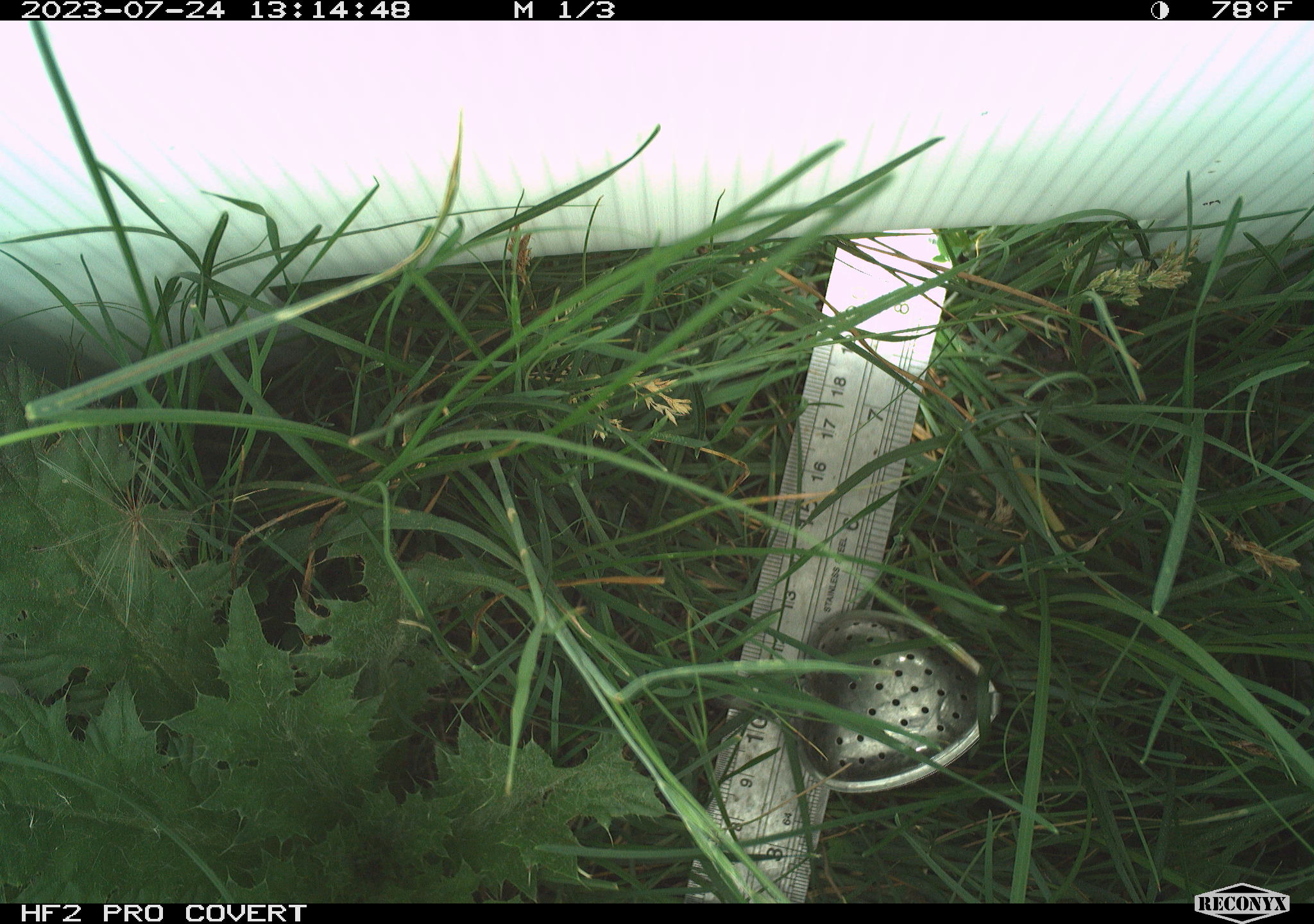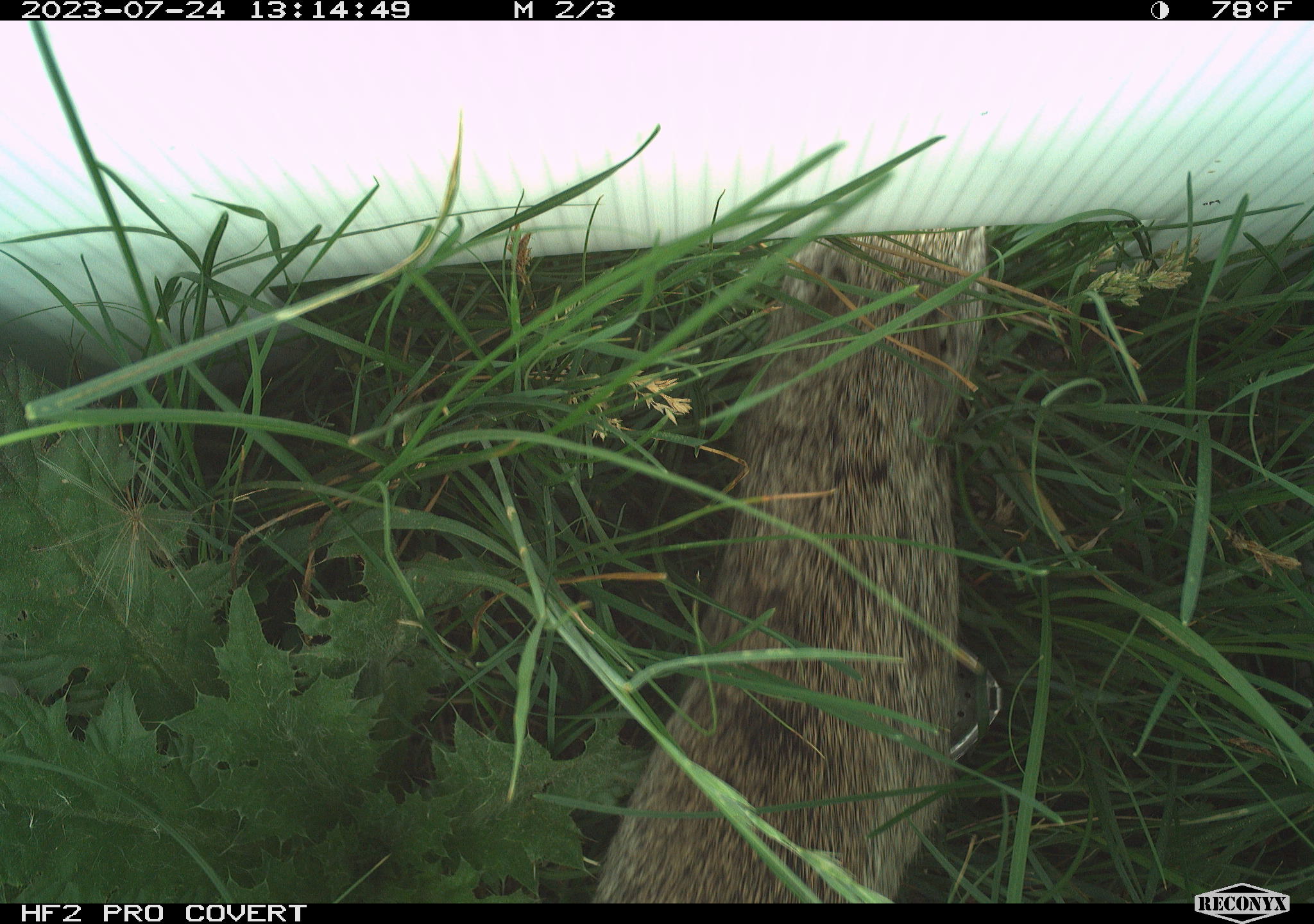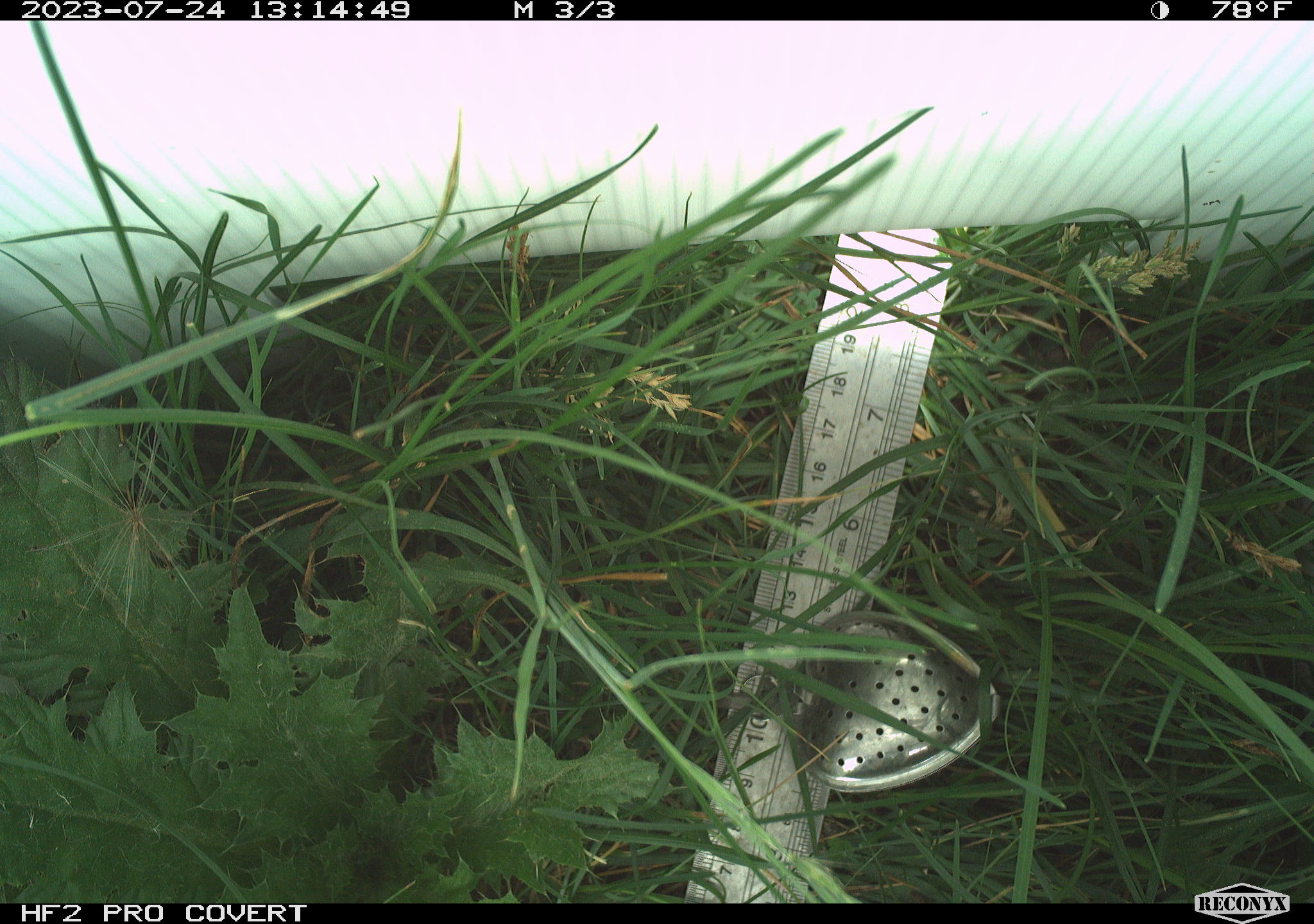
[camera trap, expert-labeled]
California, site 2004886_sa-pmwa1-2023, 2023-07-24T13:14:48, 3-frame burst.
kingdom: Animalia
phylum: Chordata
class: Mammalia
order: Rodentia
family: Sciuridae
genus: Urocitellus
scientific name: Urocitellus beldingi beldingi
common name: belding's ground squirrel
Belding's ground squirrel (Urocitellus beldingi beldingi).